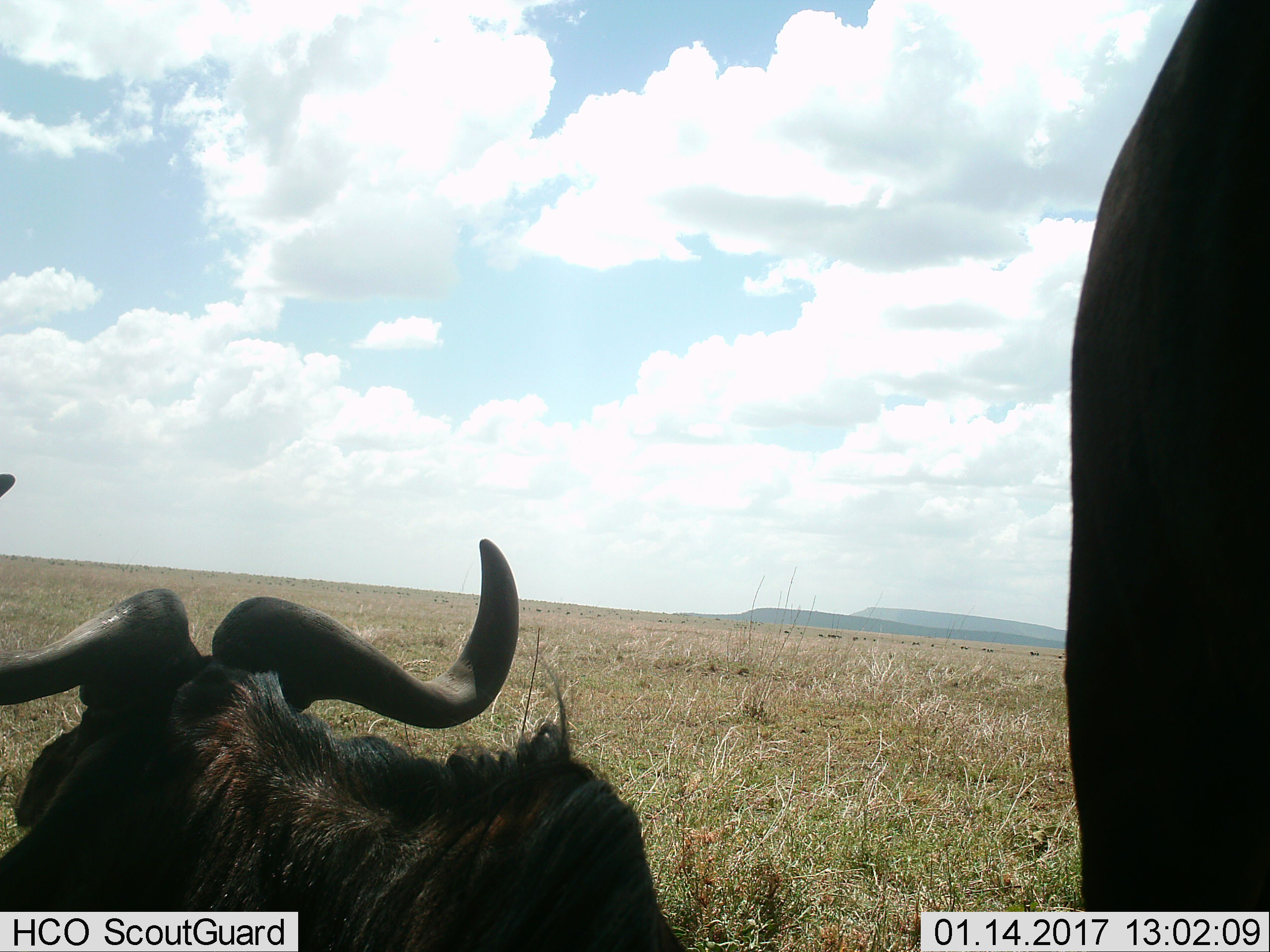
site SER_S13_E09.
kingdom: Animalia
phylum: Chordata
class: Mammalia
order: Artiodactyla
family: Bovidae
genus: Connochaetes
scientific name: Connochaetes taurinus taurinus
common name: blue wildebeest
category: wildebeestblue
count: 2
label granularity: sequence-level